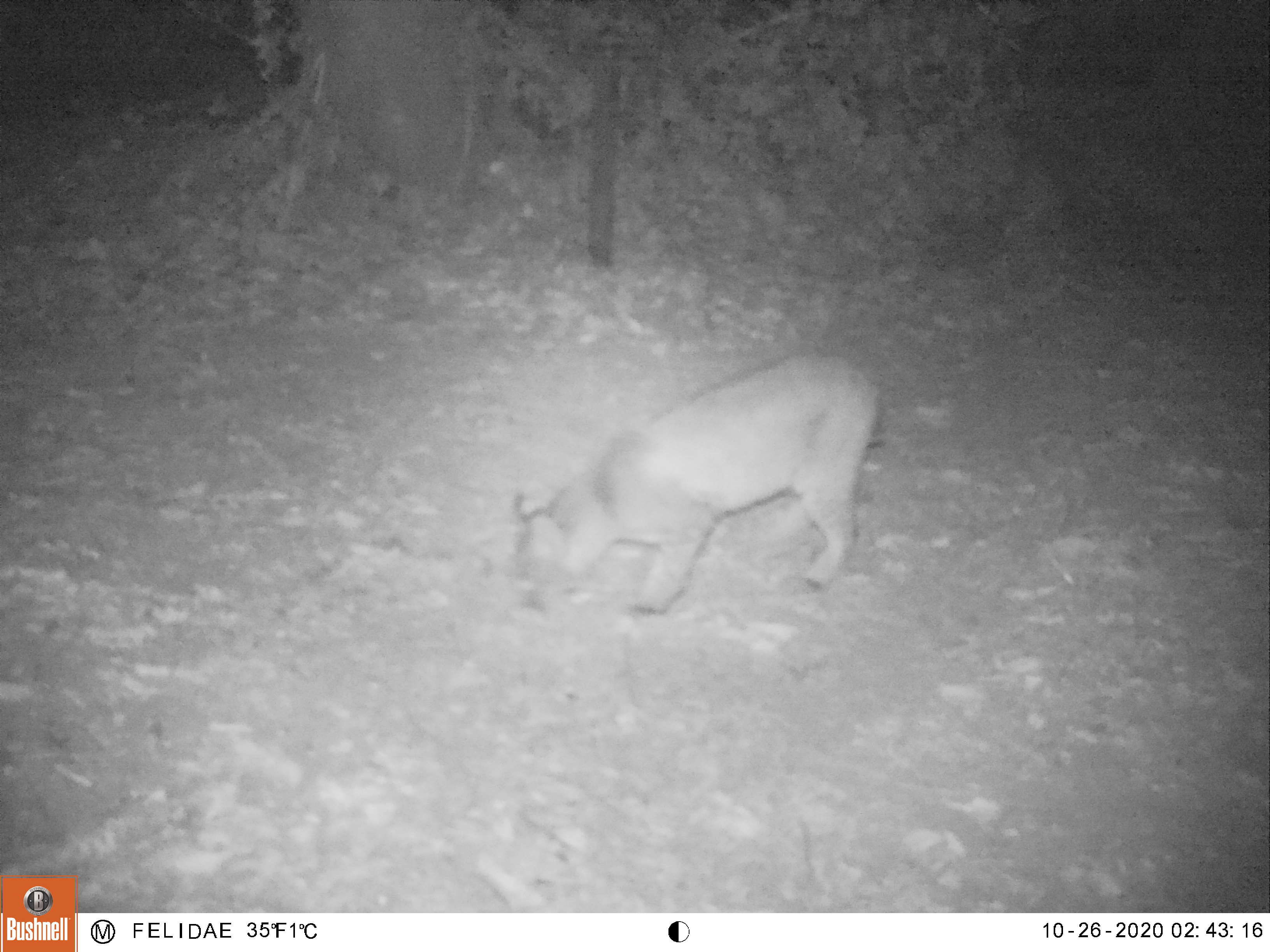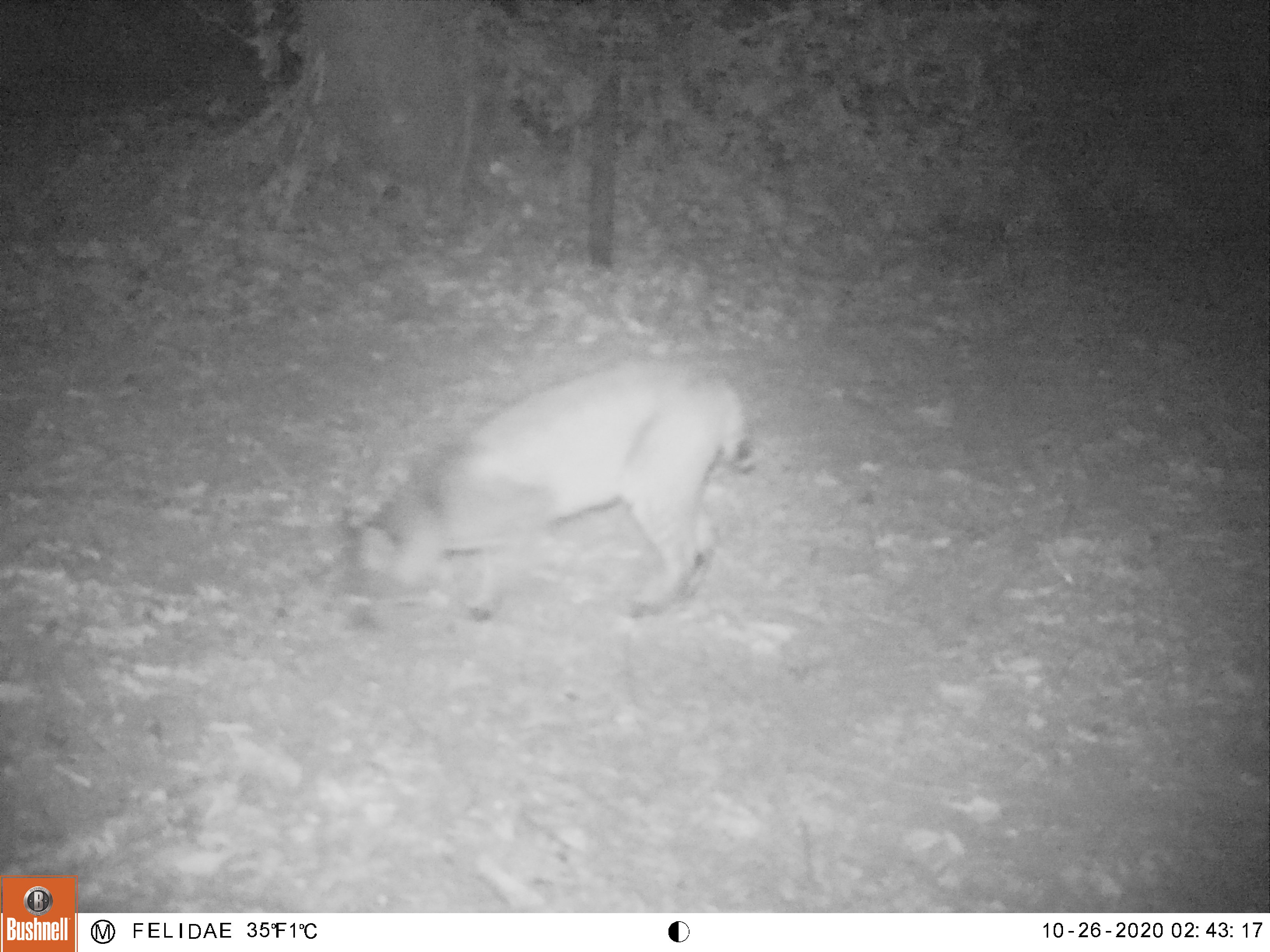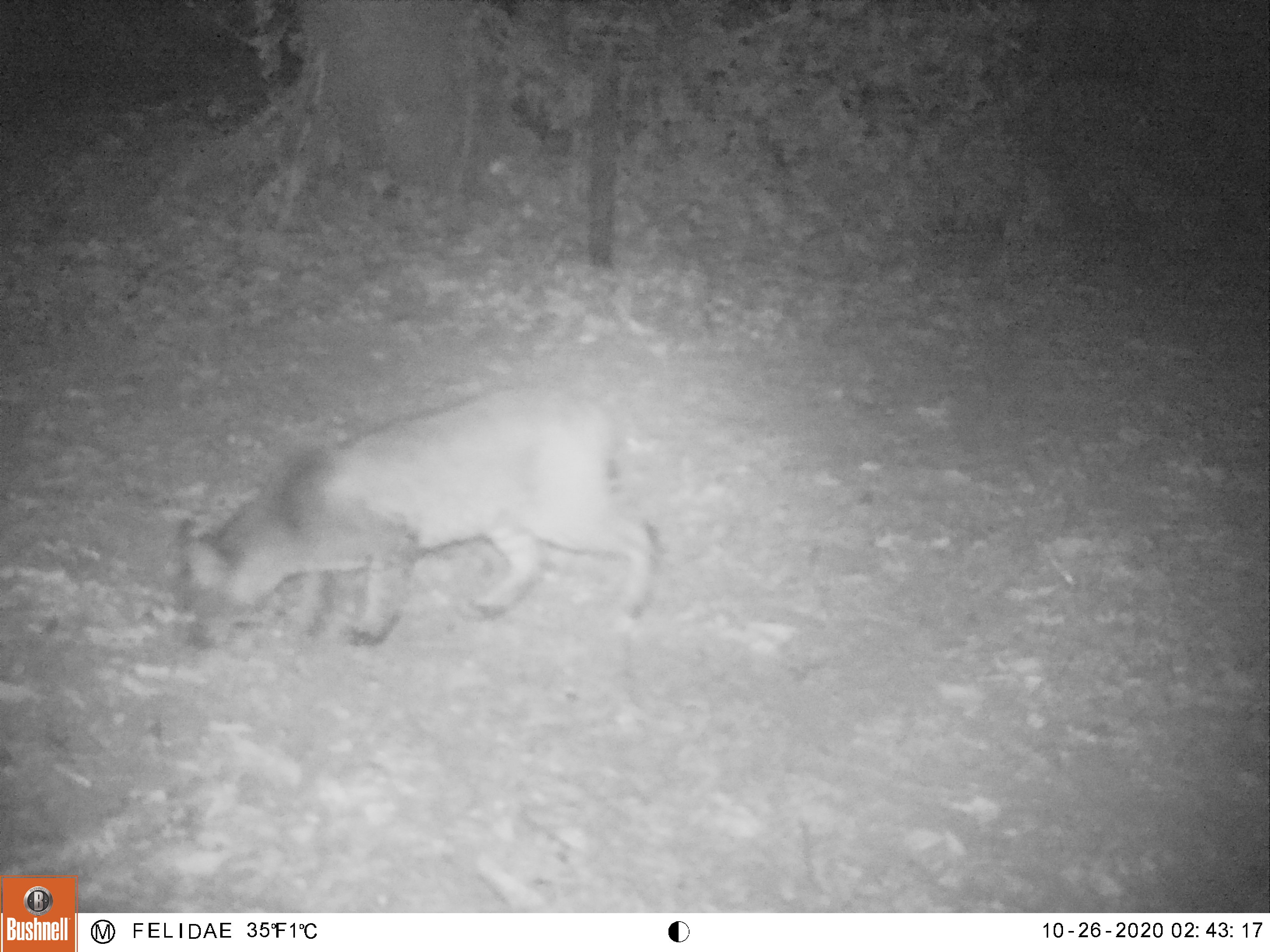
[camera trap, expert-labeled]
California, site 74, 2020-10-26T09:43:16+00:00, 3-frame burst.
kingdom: Animalia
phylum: Chordata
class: Mammalia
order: Carnivora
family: Felidae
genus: Lynx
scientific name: Lynx rufus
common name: bobcat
Bobcat (Lynx rufus).